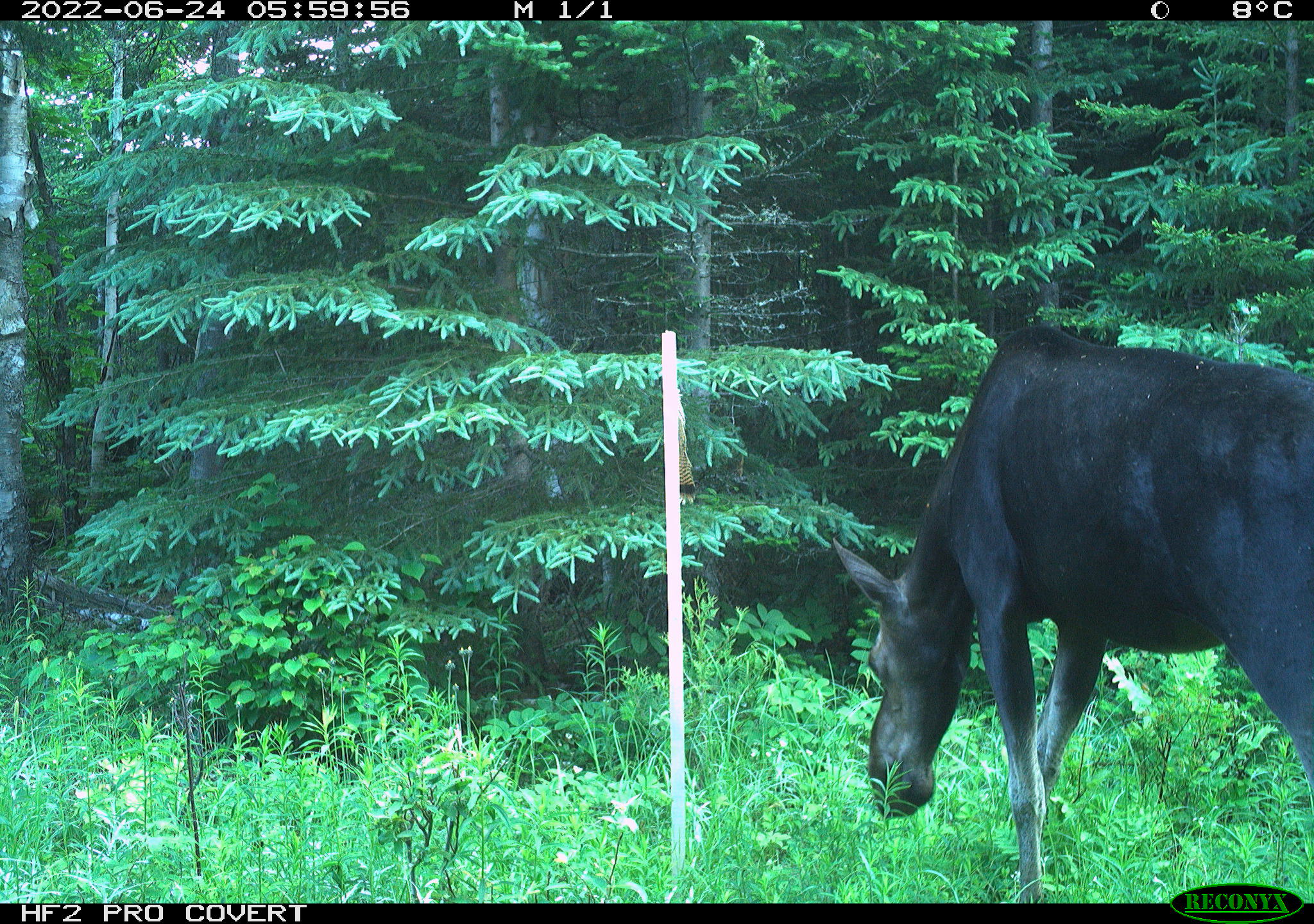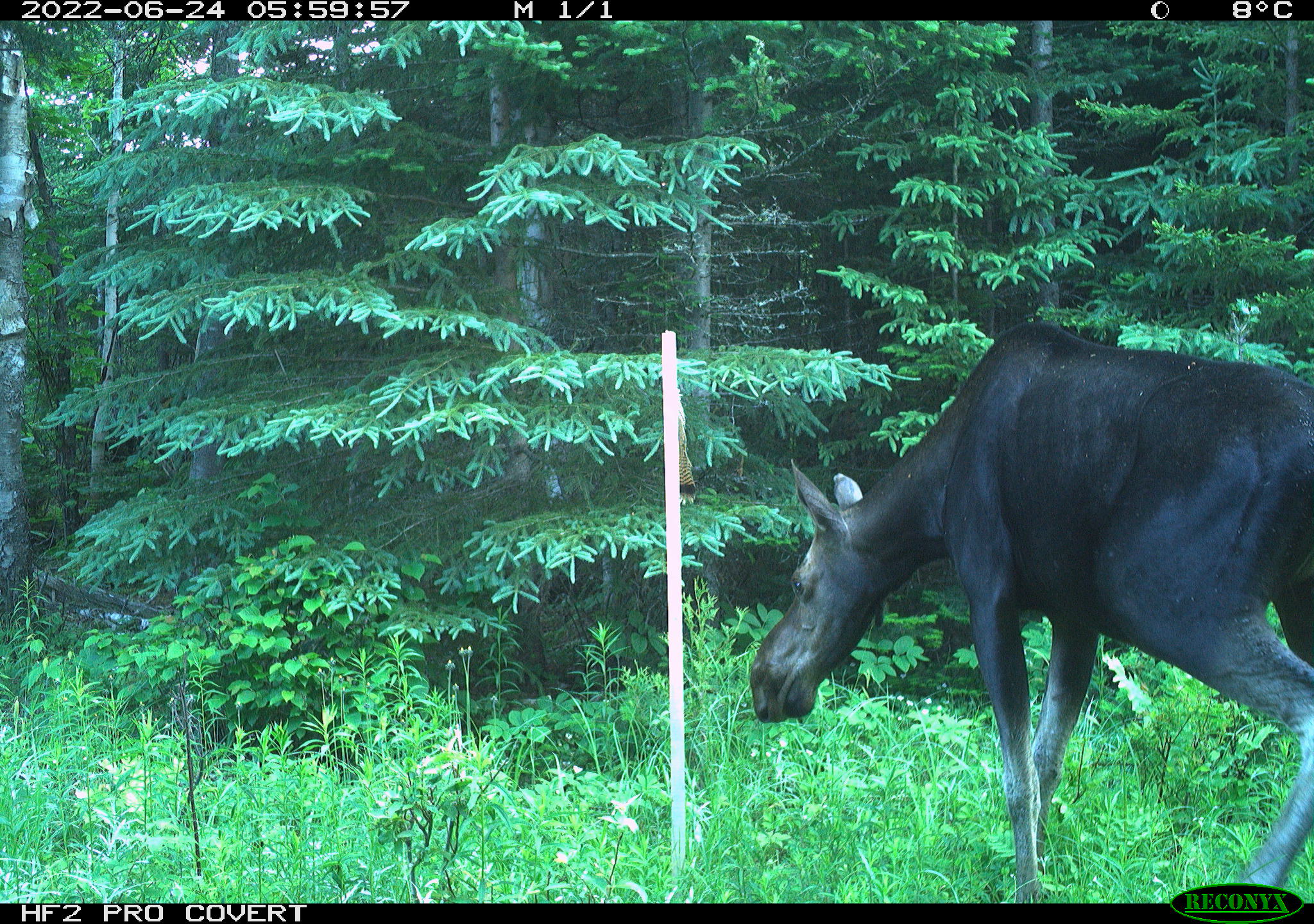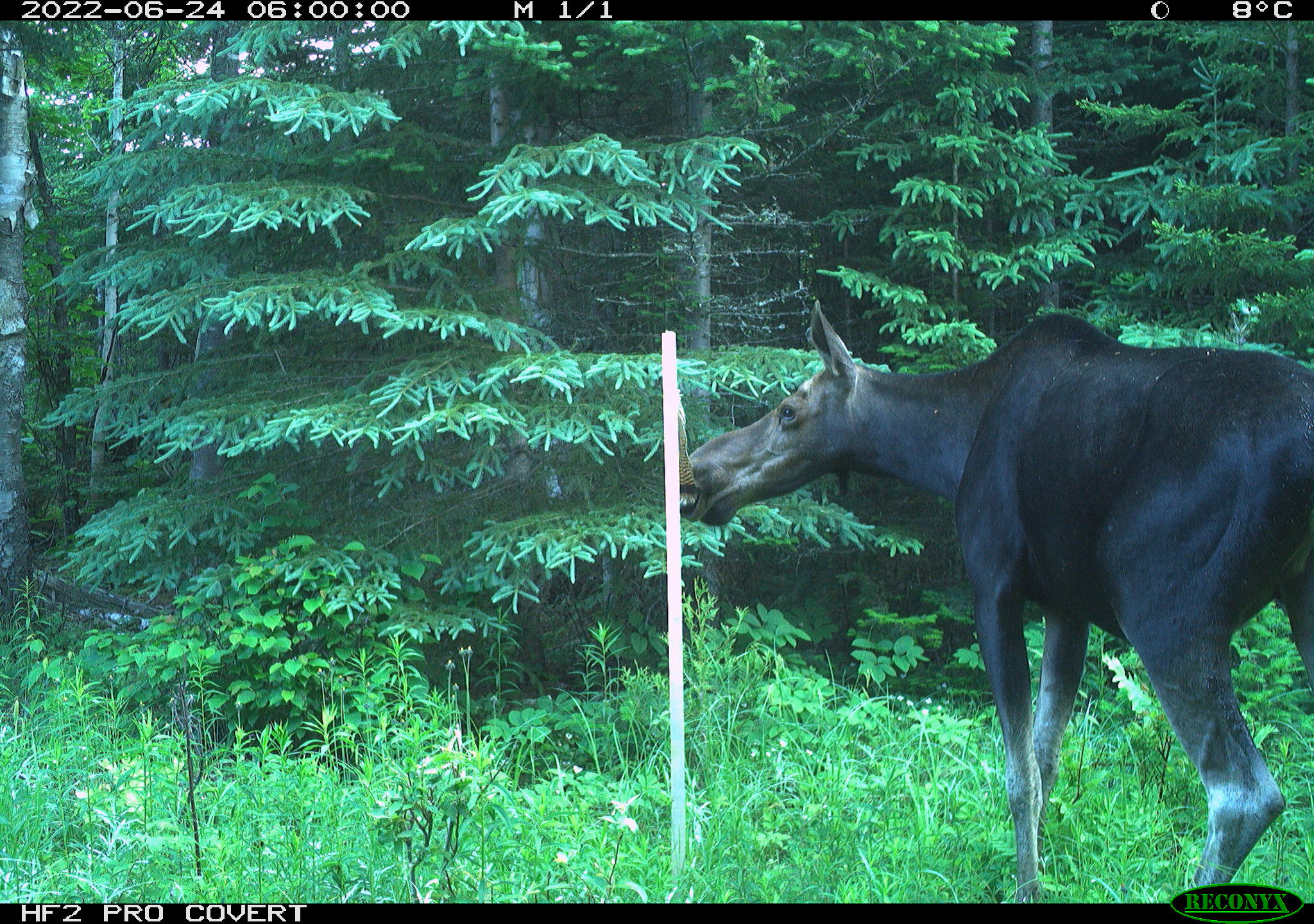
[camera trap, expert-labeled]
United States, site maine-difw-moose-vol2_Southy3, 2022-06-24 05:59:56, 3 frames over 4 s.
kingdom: Animalia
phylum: Chordata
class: Mammalia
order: Artiodactyla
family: Cervidae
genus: Alces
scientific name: Alces alces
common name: moose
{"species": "moose (Alces alces)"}